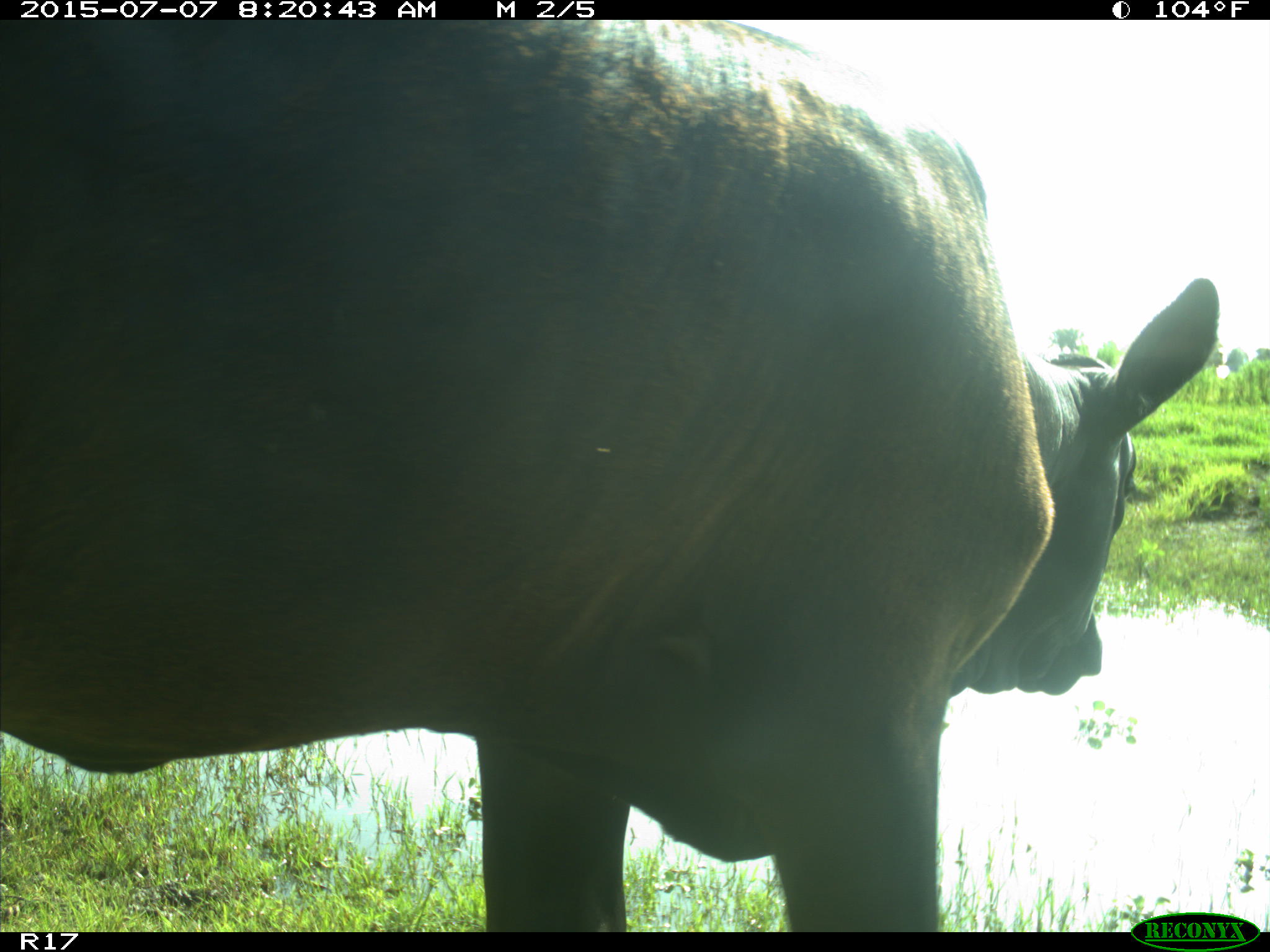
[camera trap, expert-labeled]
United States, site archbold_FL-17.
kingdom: Animalia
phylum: Chordata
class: Mammalia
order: Artiodactyla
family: Bovidae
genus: Bos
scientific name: Bos taurus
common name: domestic cow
Bos taurus (domestic cow).